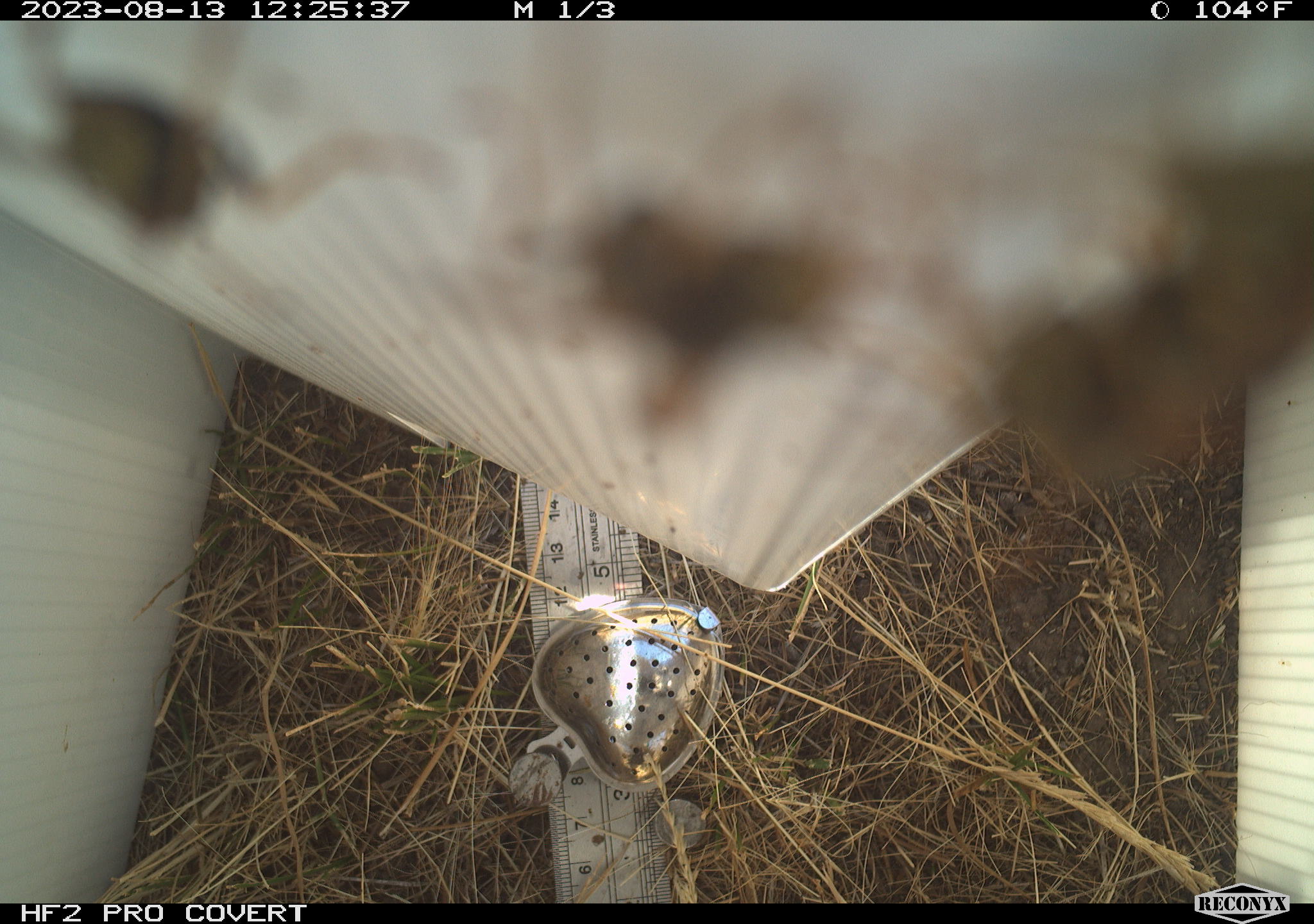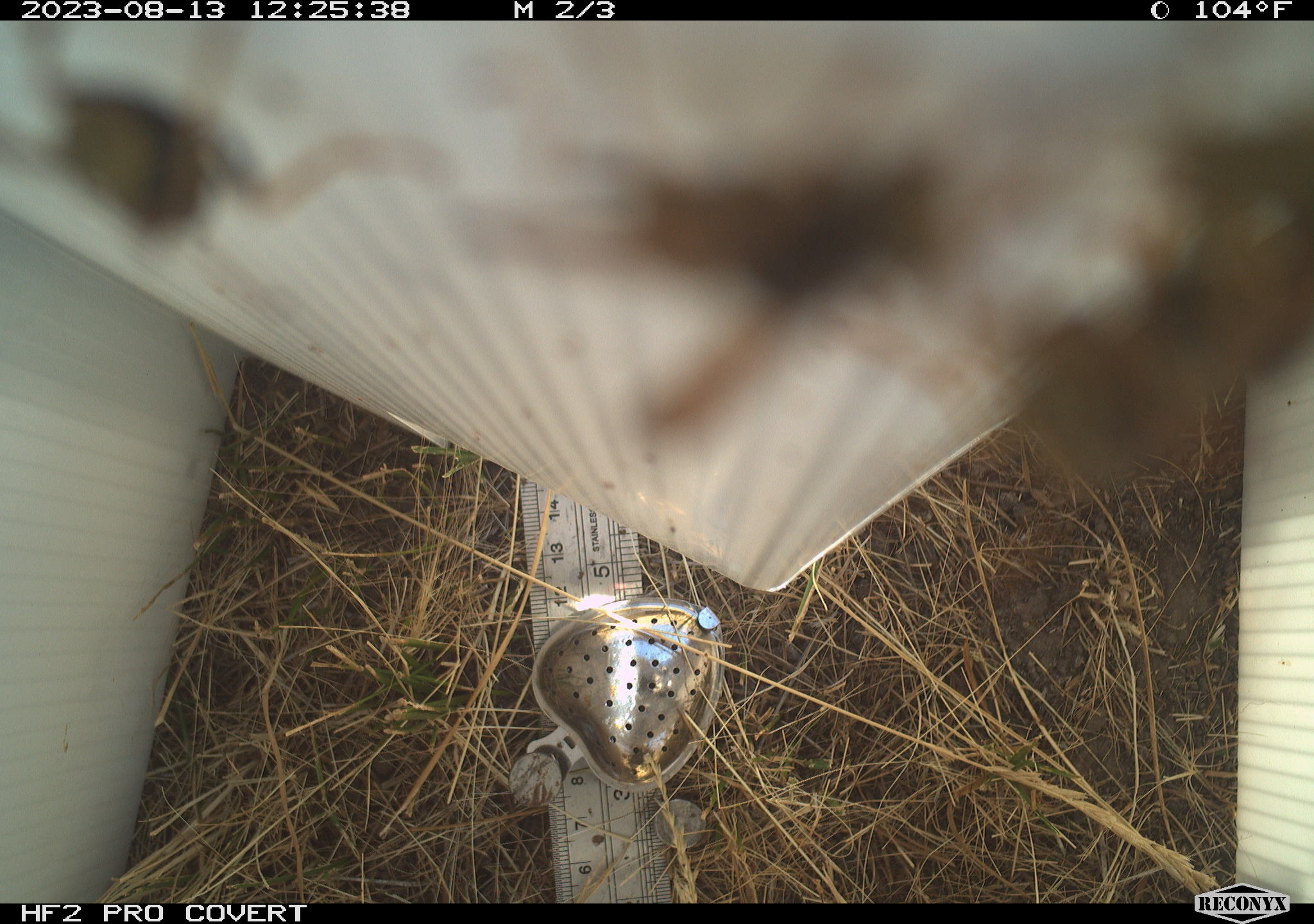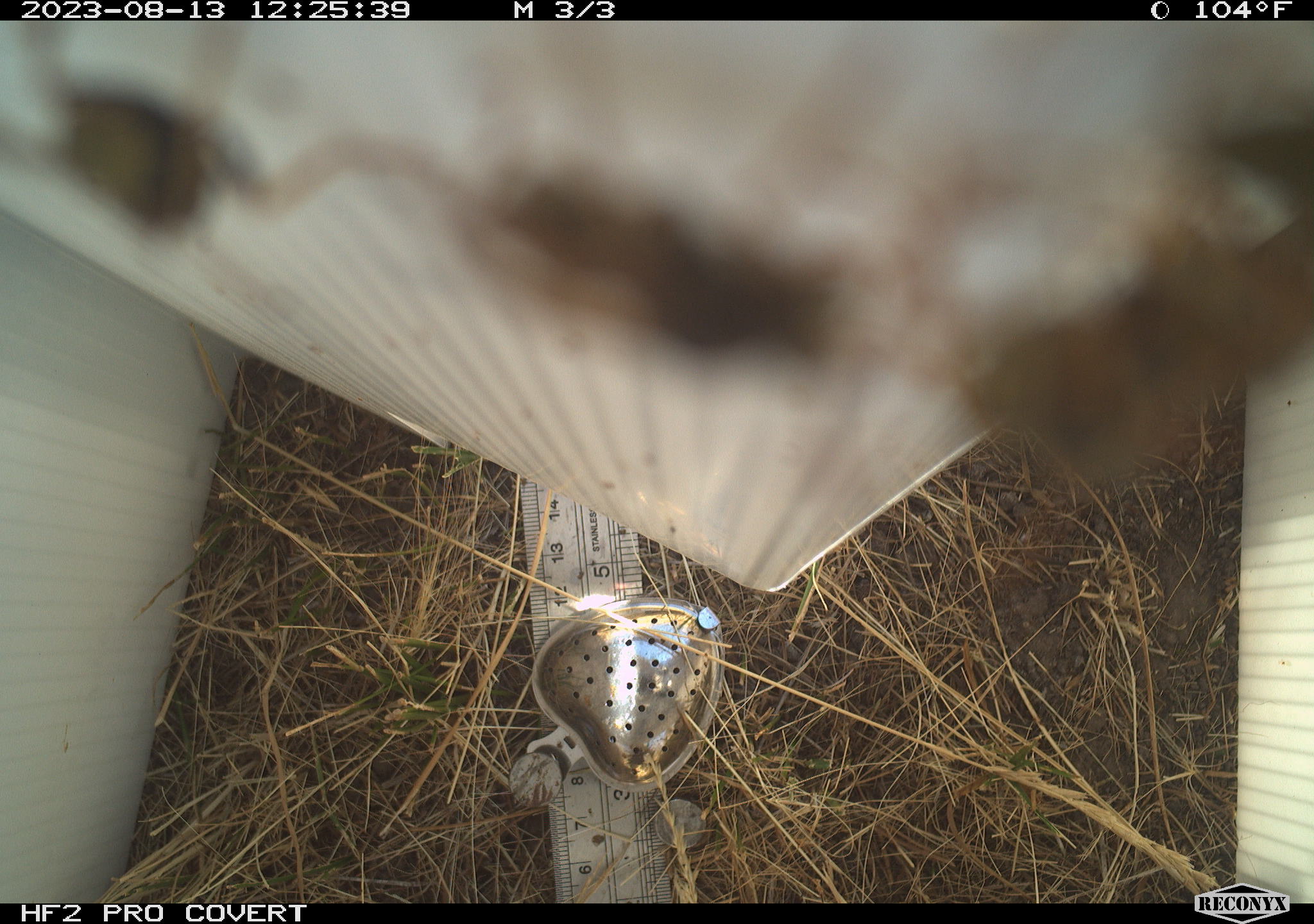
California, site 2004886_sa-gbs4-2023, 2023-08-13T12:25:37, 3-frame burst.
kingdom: Animalia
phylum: Arthropoda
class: Insecta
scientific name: Insecta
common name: insect